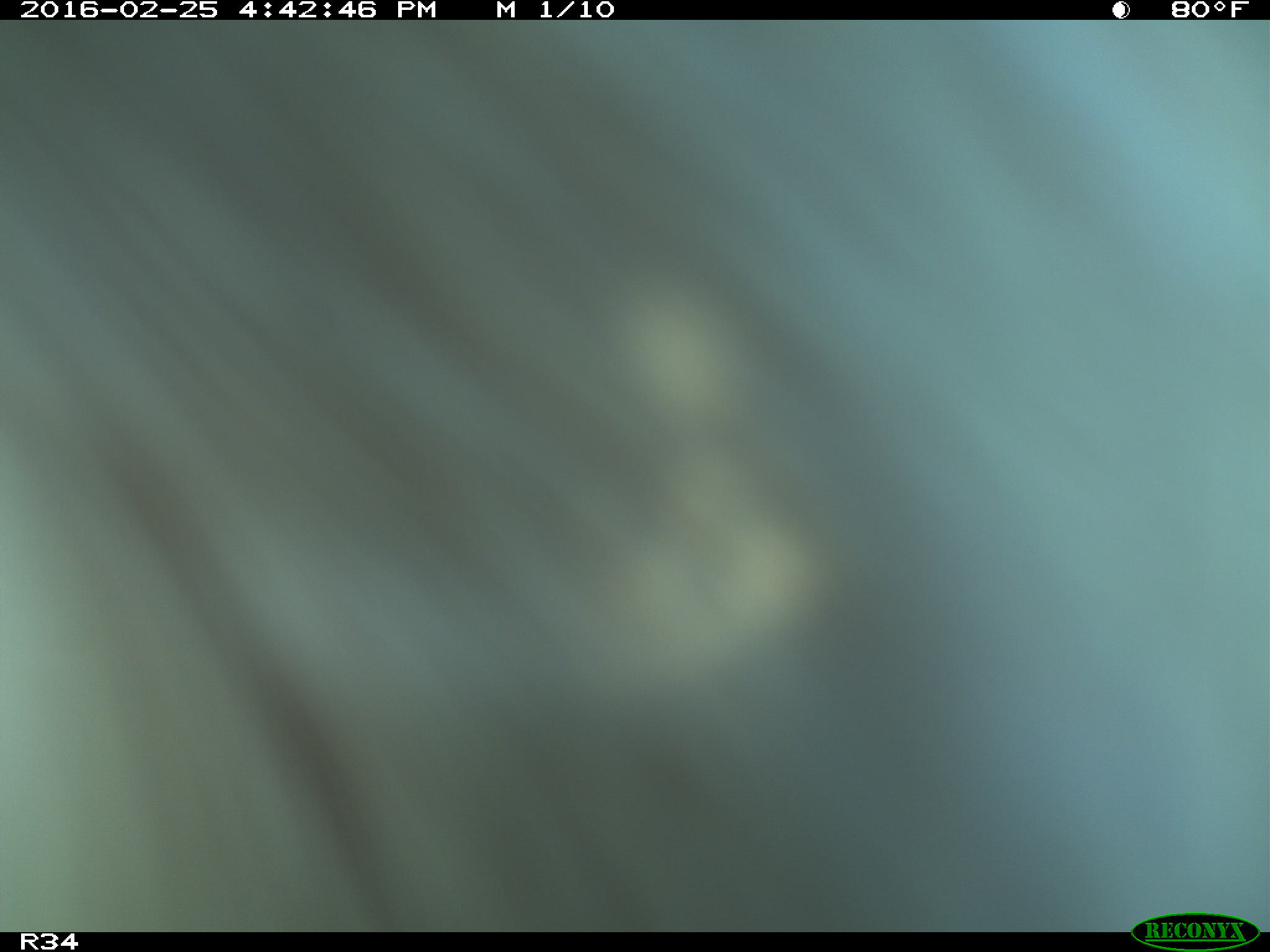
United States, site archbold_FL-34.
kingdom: Animalia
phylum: Chordata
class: Mammalia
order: Artiodactyla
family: Bovidae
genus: Bos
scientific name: Bos taurus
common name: domestic cow